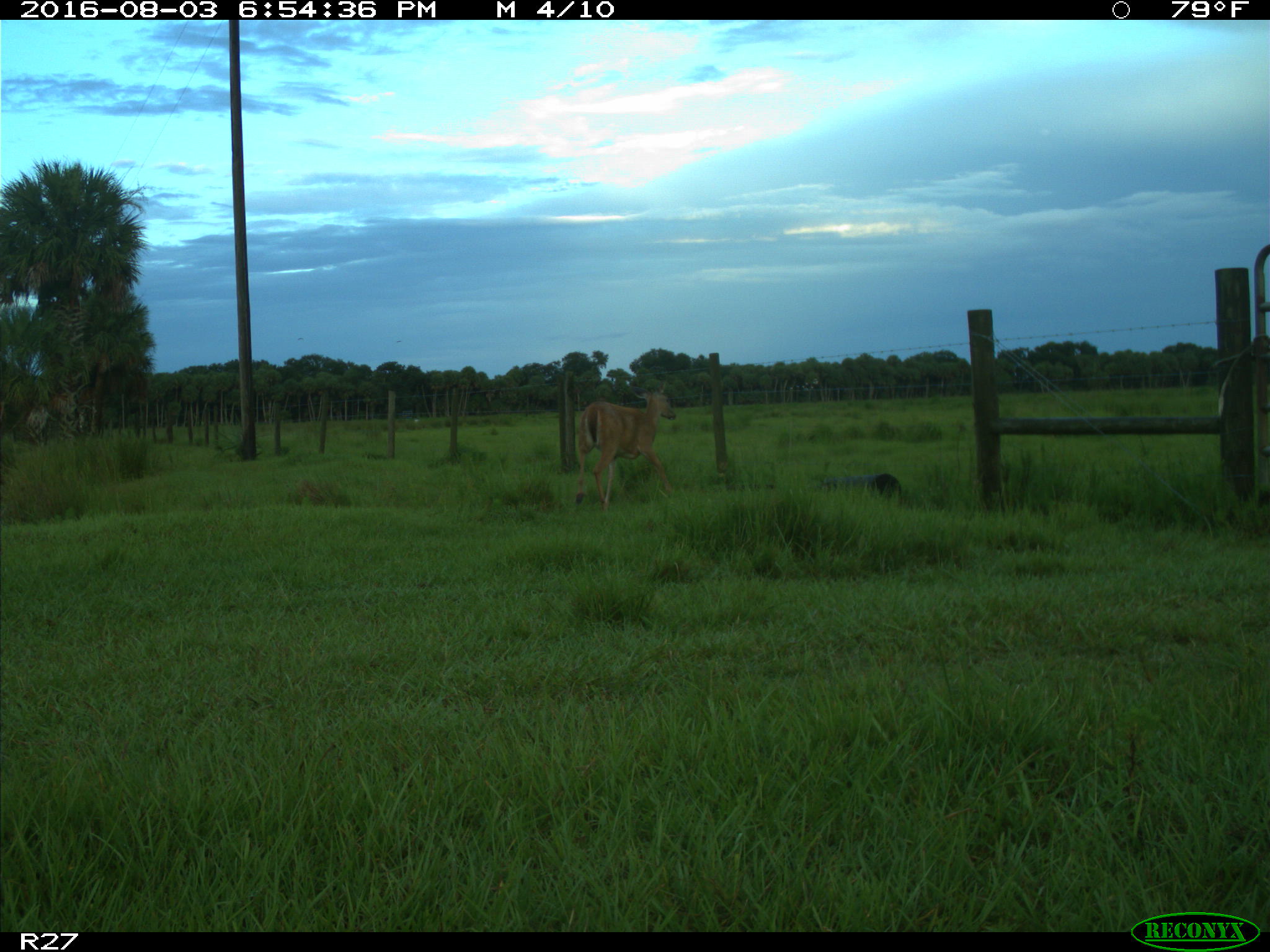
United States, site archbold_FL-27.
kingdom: Animalia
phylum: Chordata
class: Mammalia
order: Artiodactyla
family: Cervidae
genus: Odocoileus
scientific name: Odocoileus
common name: deer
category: unidentified deer